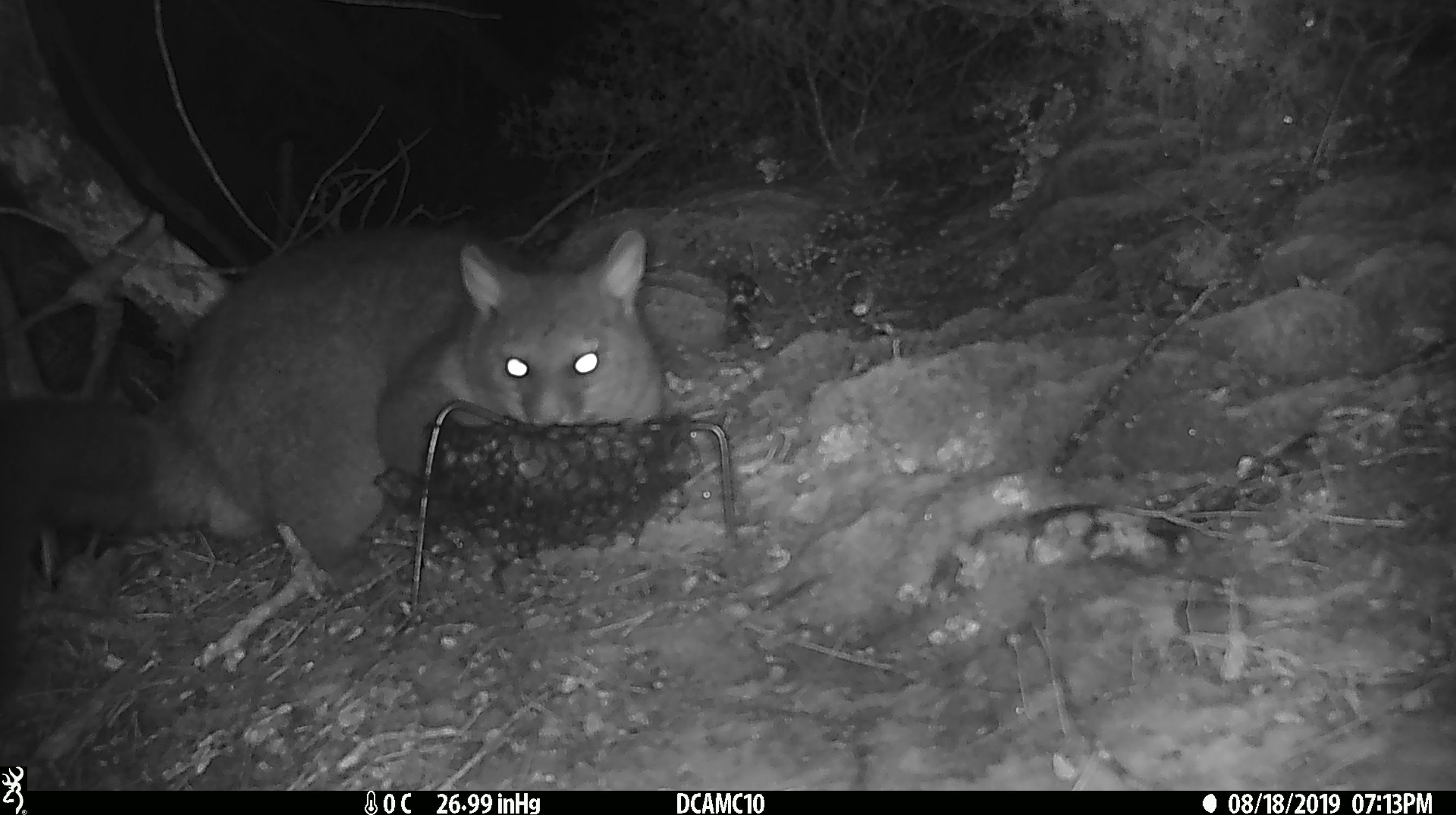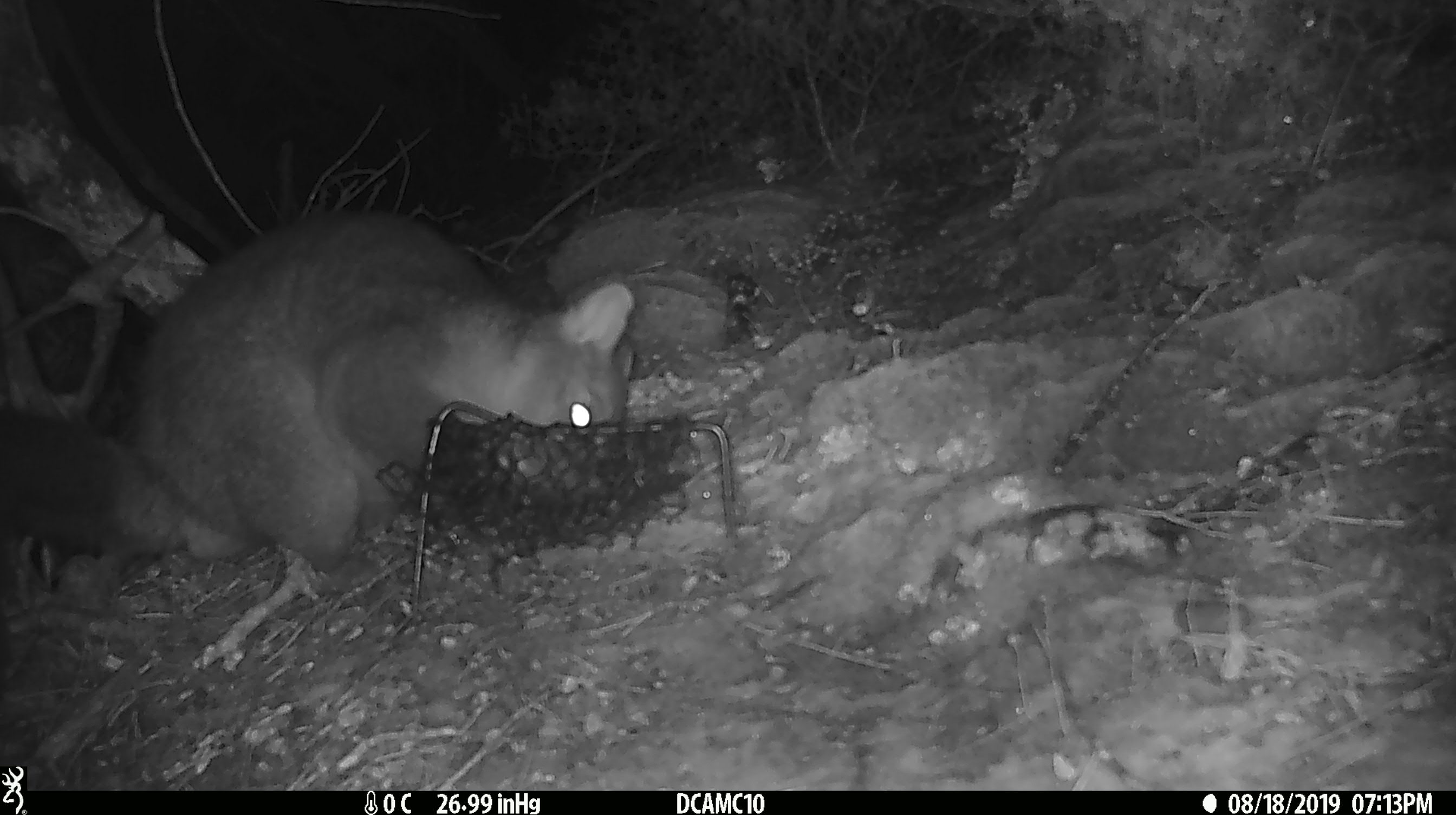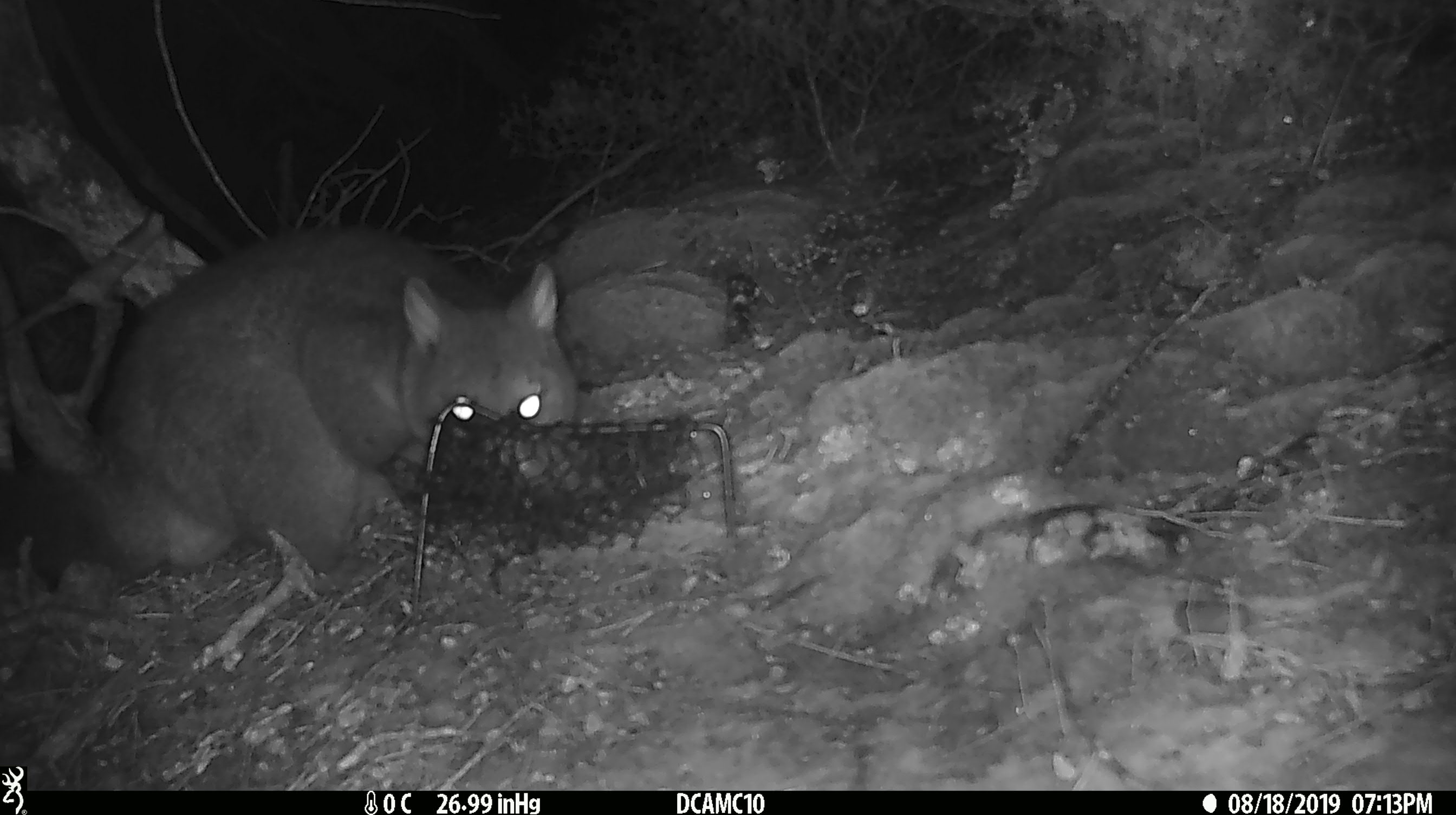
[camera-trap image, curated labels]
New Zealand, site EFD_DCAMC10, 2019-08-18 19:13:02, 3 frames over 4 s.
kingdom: Animalia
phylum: Chordata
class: Mammalia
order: Diprotodontia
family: Phalangeridae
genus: Trichosurus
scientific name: Trichosurus vulpecula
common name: common brushtail possum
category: possum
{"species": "possum (common brushtail possum) (Trichosurus vulpecula)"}